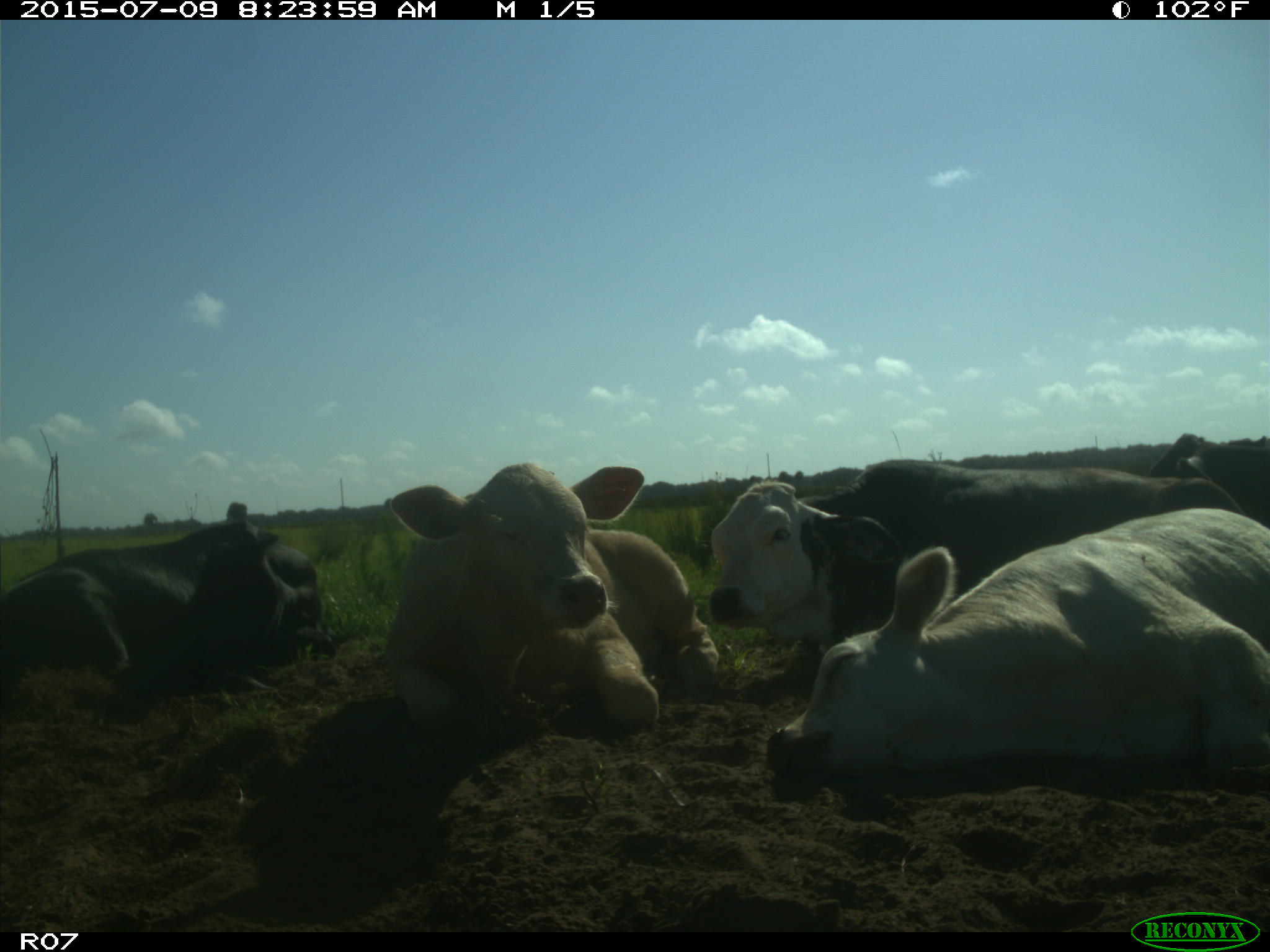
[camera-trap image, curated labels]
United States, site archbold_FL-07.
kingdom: Animalia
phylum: Chordata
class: Mammalia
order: Artiodactyla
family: Bovidae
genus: Bos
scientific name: Bos taurus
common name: domestic cow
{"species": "Bos taurus (domestic cow)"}